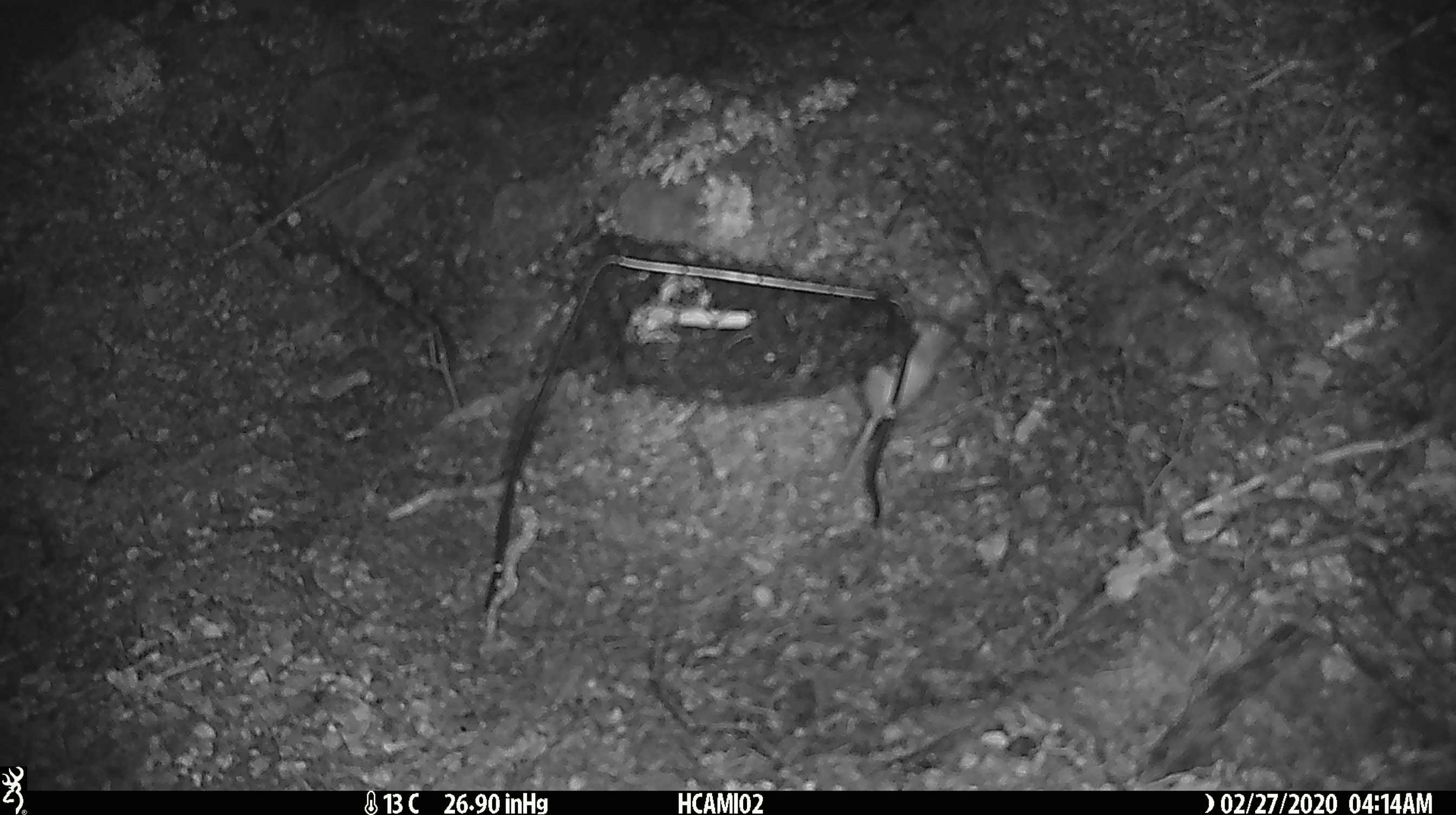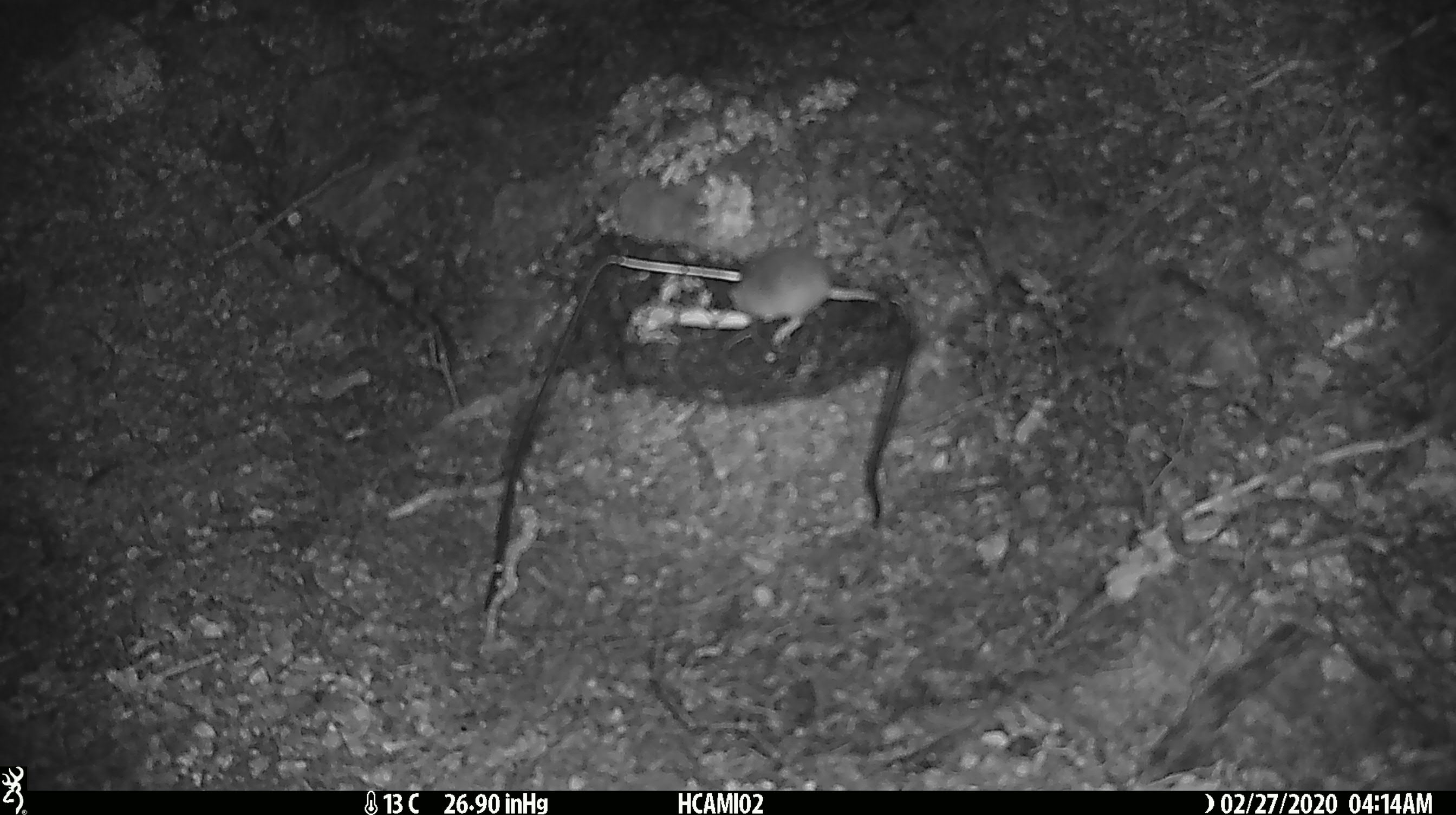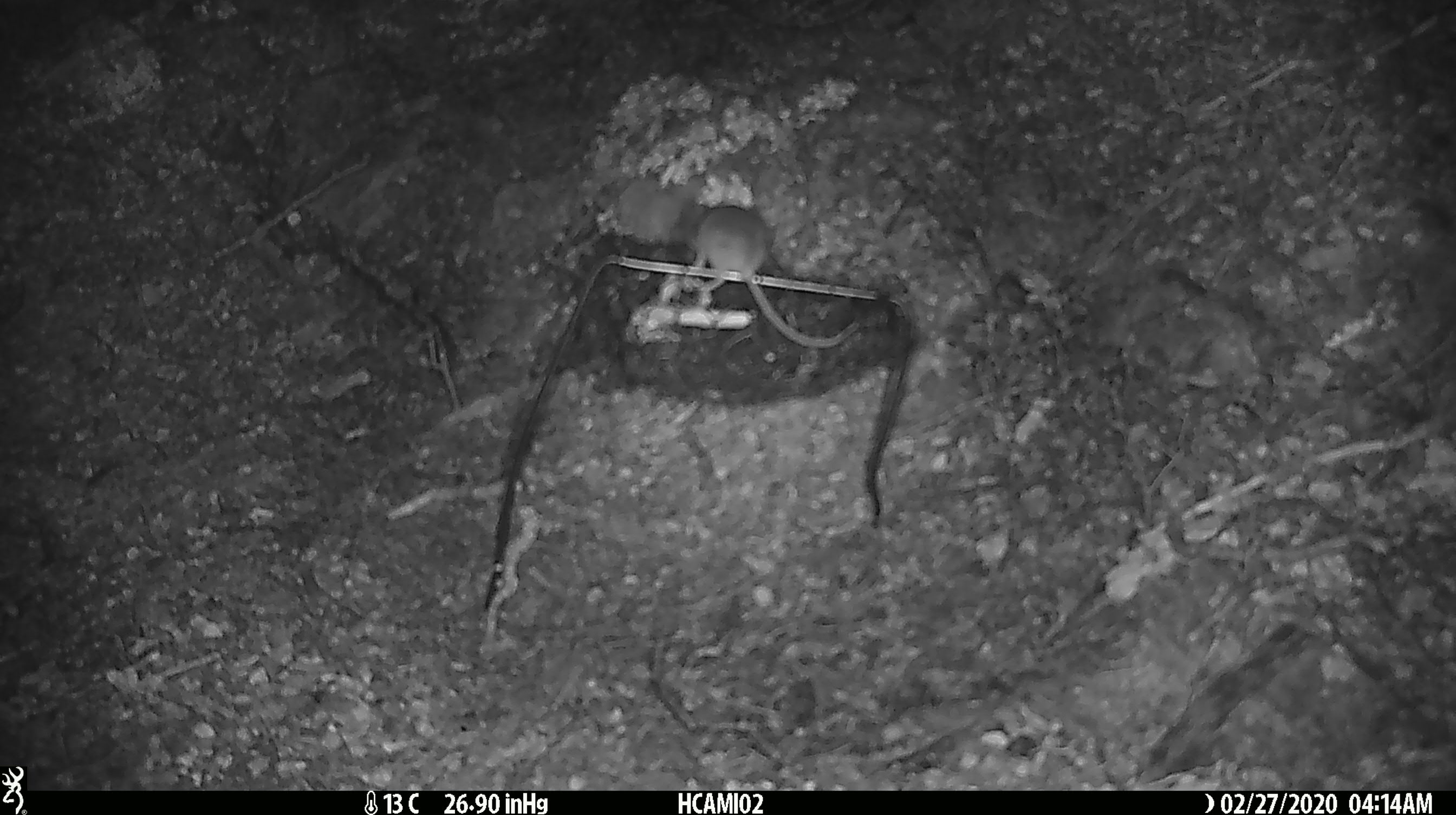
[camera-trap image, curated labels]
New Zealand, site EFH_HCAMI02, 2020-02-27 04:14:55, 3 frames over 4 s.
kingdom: Animalia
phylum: Chordata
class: Mammalia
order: Rodentia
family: Muridae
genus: Mus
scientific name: Mus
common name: mouse